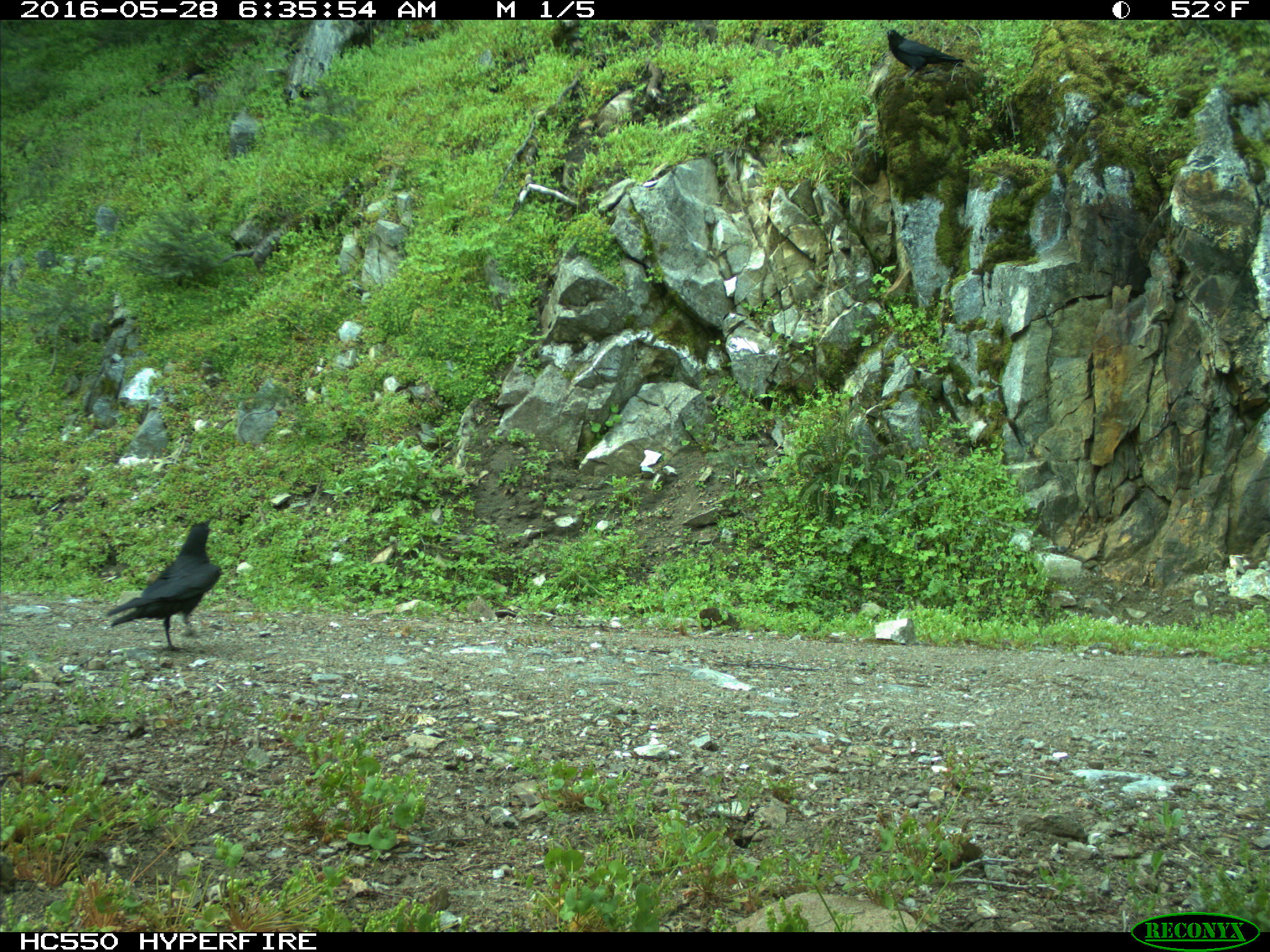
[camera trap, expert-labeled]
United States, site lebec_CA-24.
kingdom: Animalia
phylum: Chordata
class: Aves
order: Passeriformes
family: Corvidae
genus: Corvus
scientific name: Corvus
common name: crows and ravens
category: unidentified corvus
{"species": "unidentified corvus (crows and ravens) (Corvus)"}